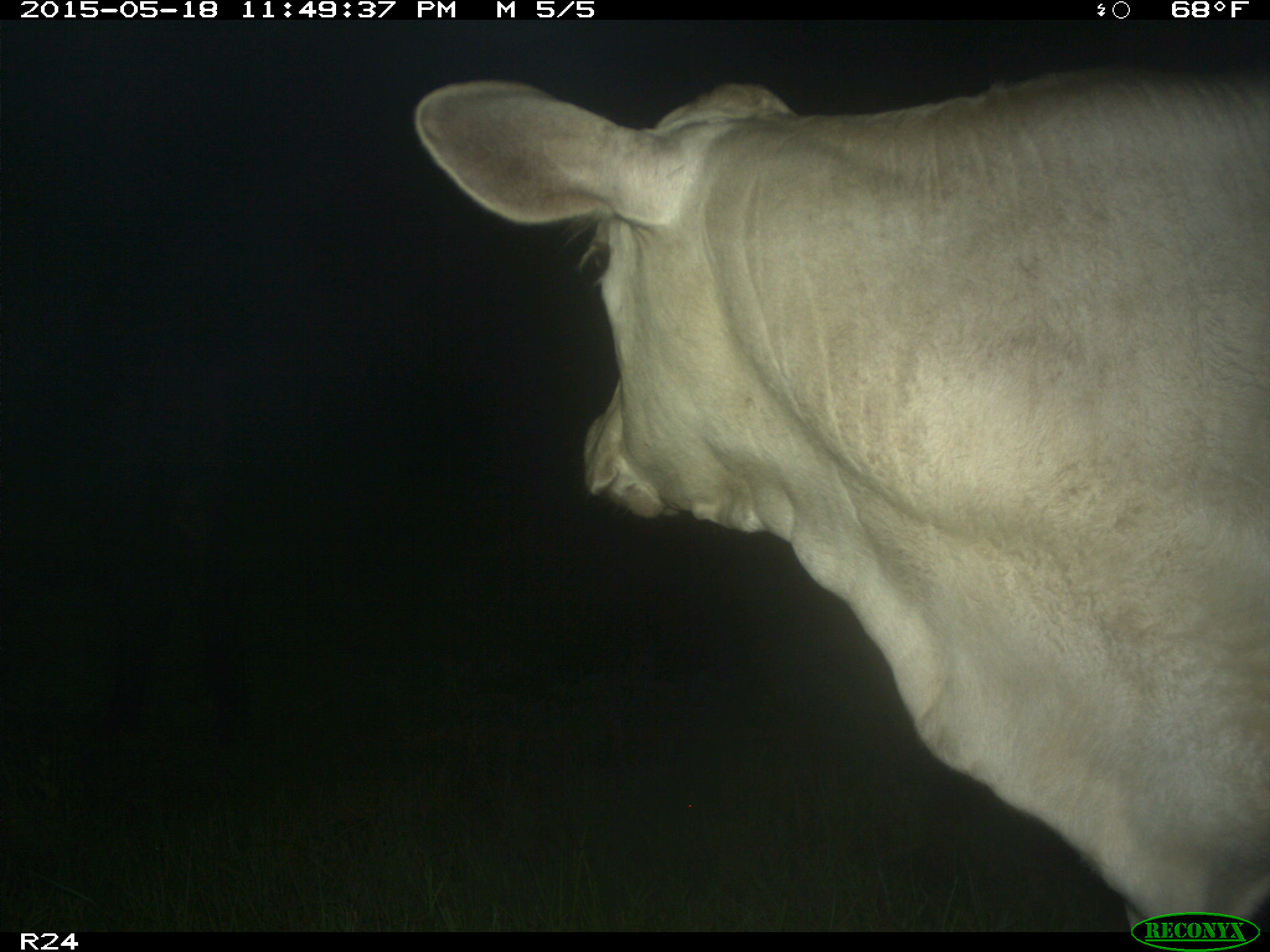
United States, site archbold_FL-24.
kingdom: Animalia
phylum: Chordata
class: Mammalia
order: Artiodactyla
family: Bovidae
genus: Bos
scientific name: Bos taurus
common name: domestic cow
Bos taurus (domestic cow).